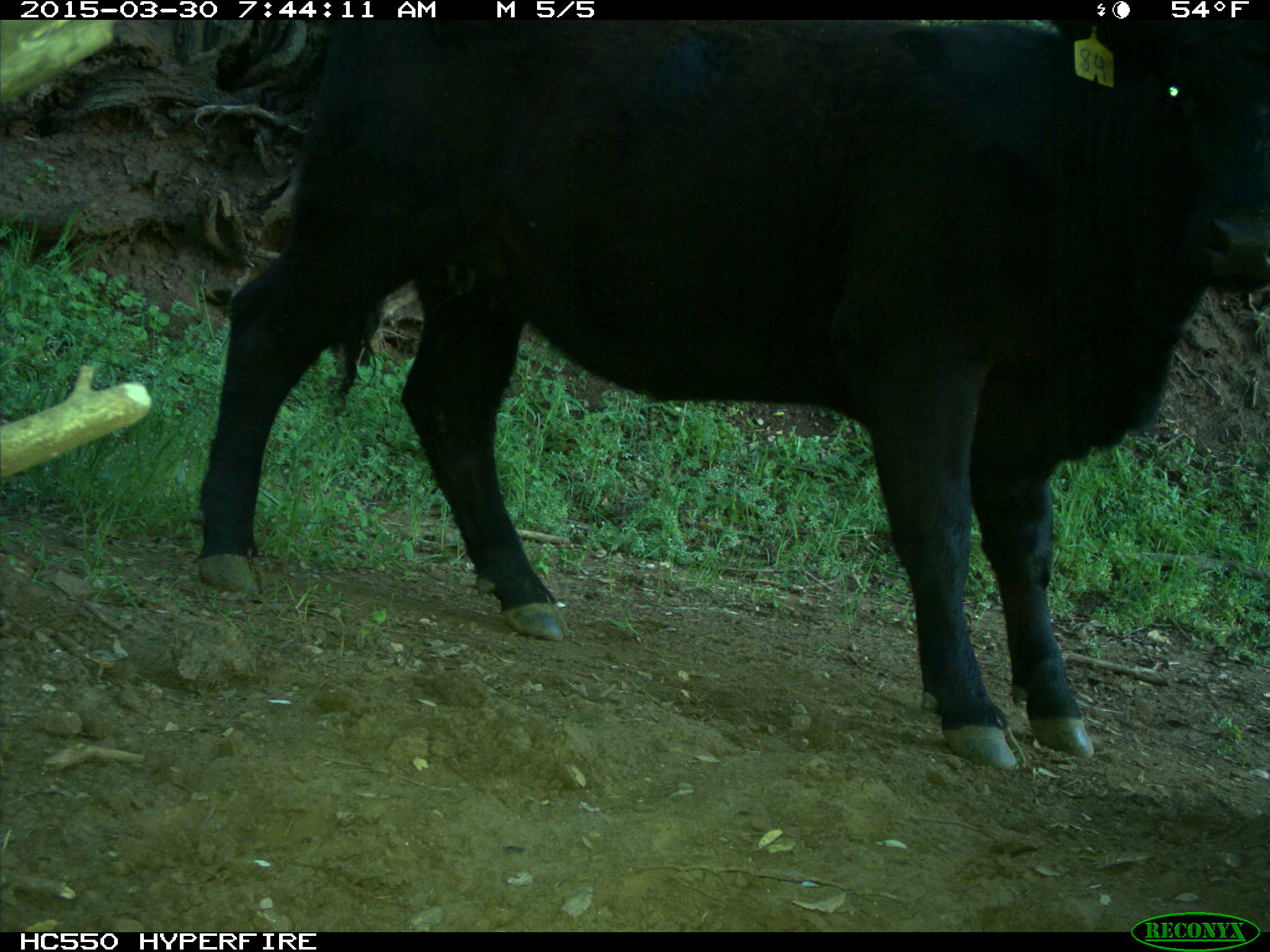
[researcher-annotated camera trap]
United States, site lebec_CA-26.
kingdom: Animalia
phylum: Chordata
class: Mammalia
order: Artiodactyla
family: Bovidae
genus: Bos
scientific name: Bos taurus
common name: domestic cow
Bos taurus (domestic cow).